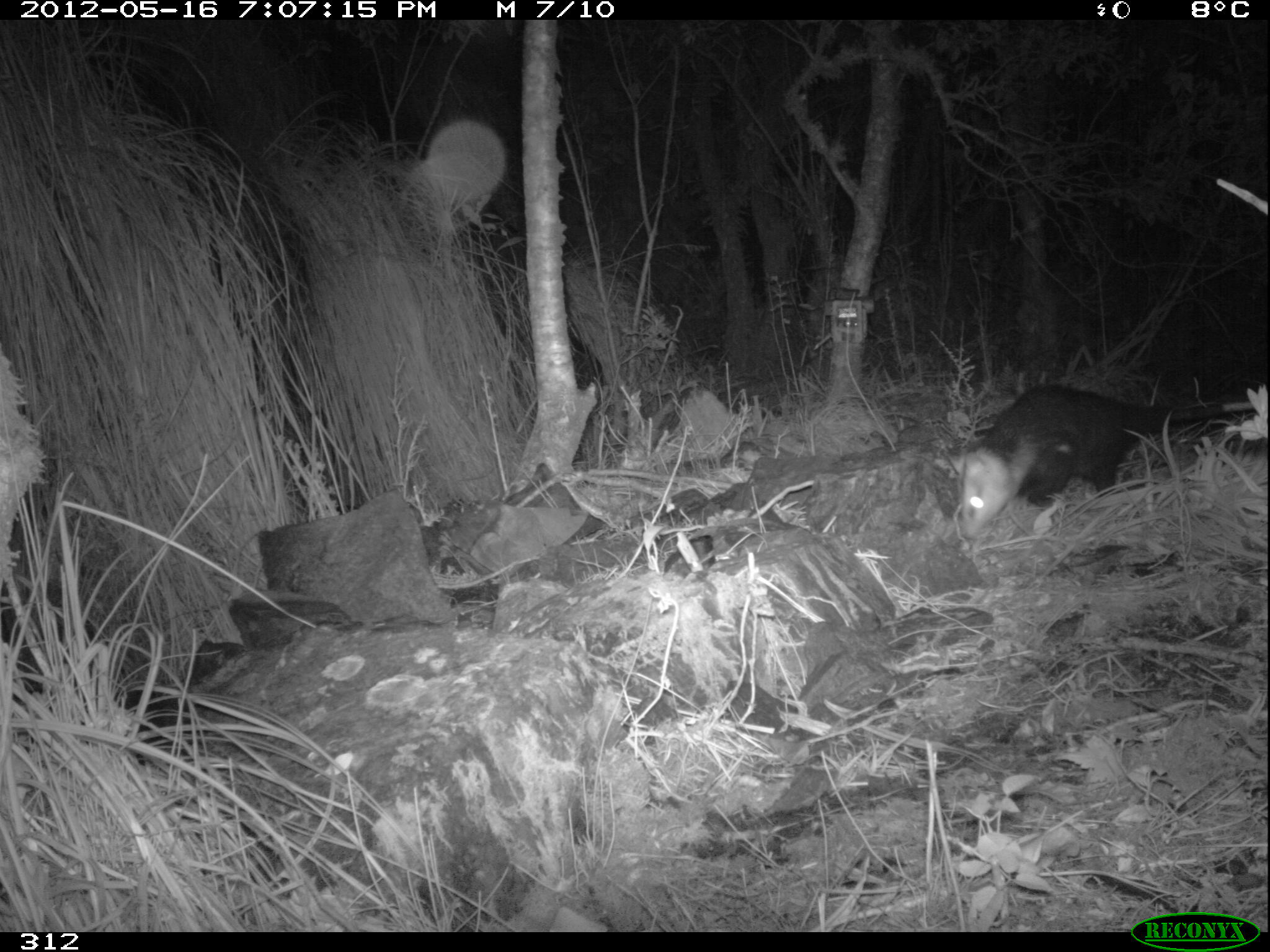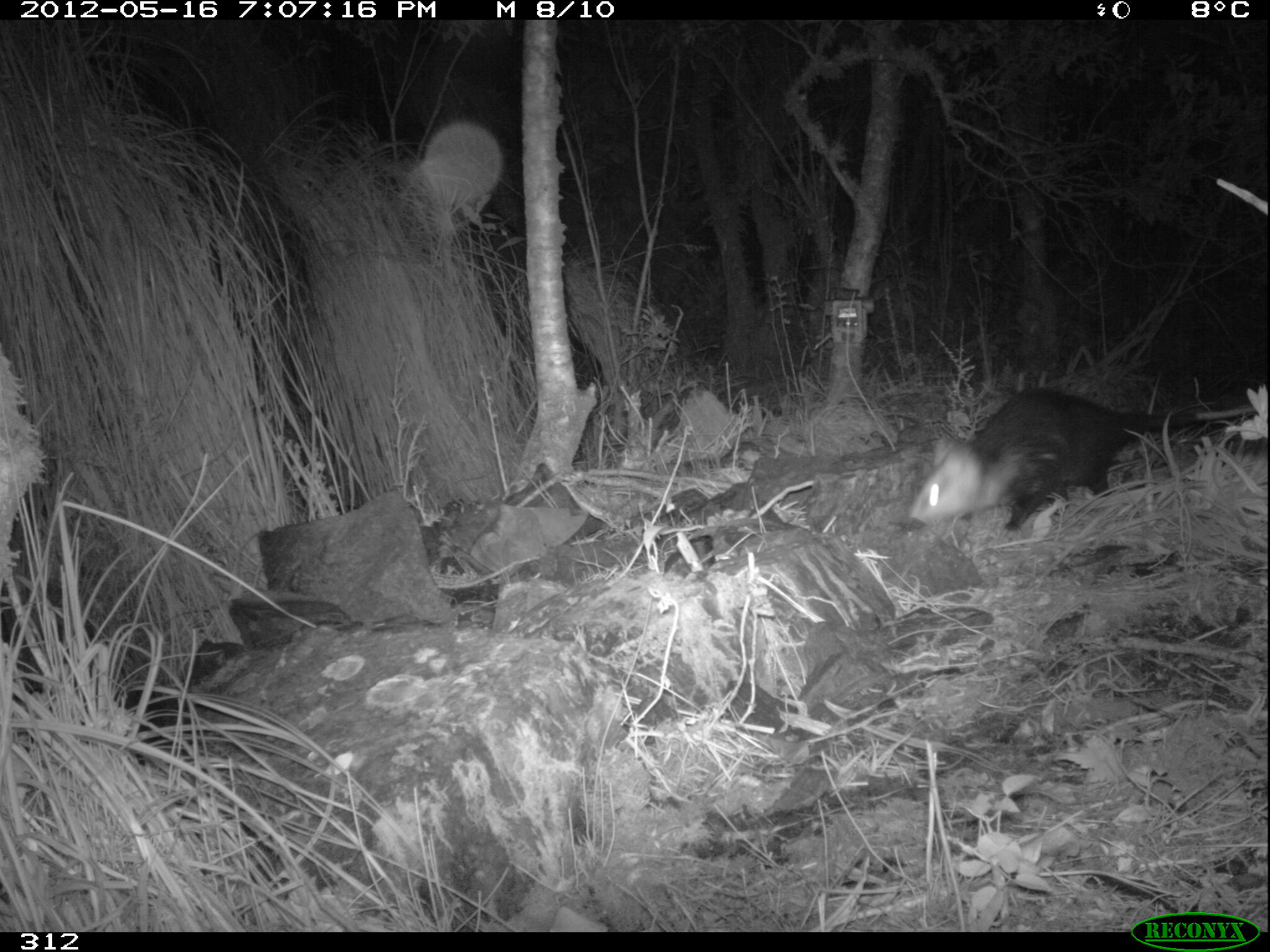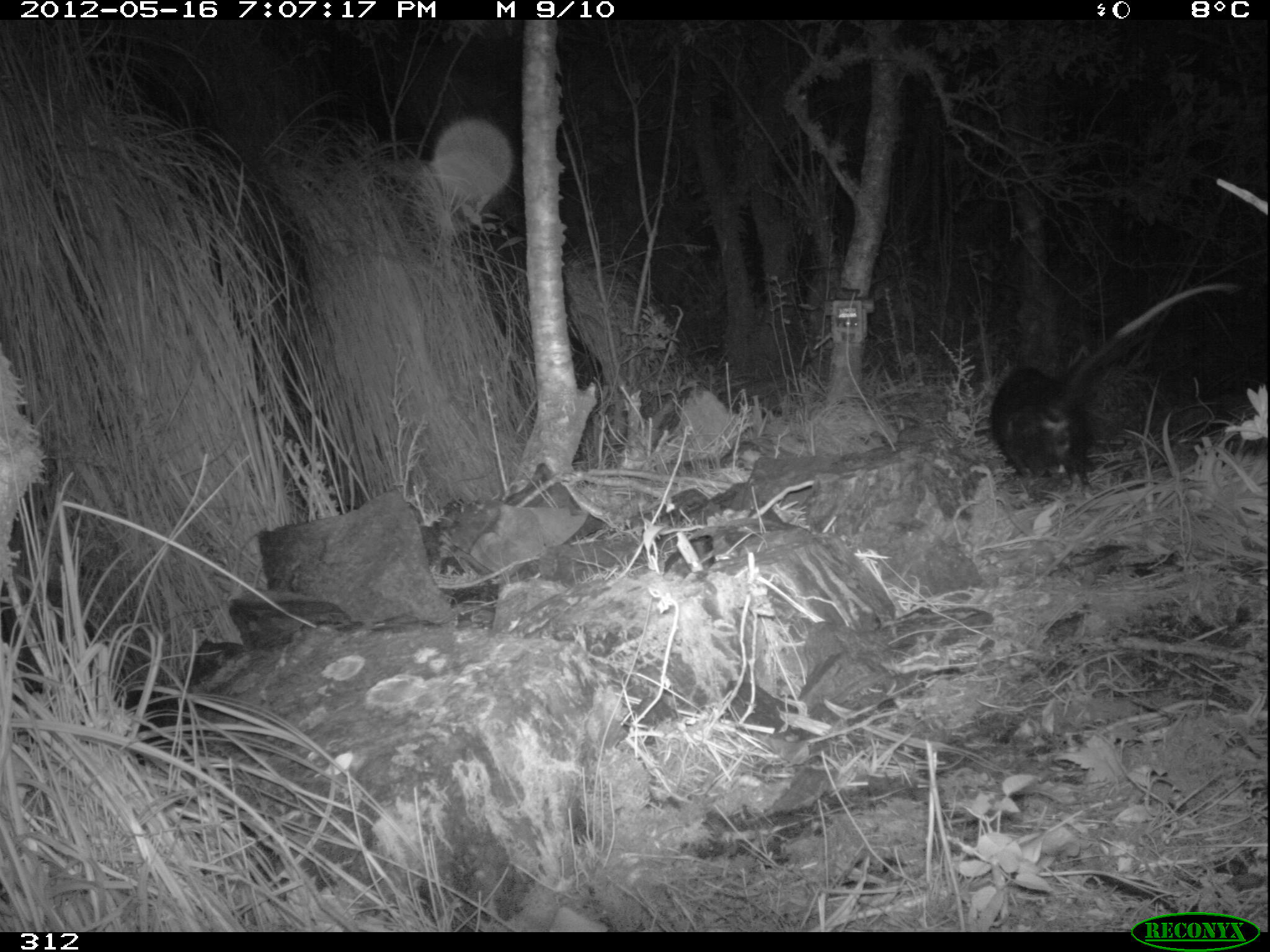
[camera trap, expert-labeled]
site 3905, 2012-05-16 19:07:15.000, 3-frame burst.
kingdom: Animalia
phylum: Chordata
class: Mammalia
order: Didelphimorphia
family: Didelphidae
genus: Didelphis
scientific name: Didelphis pernigra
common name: andean white-eared opossum